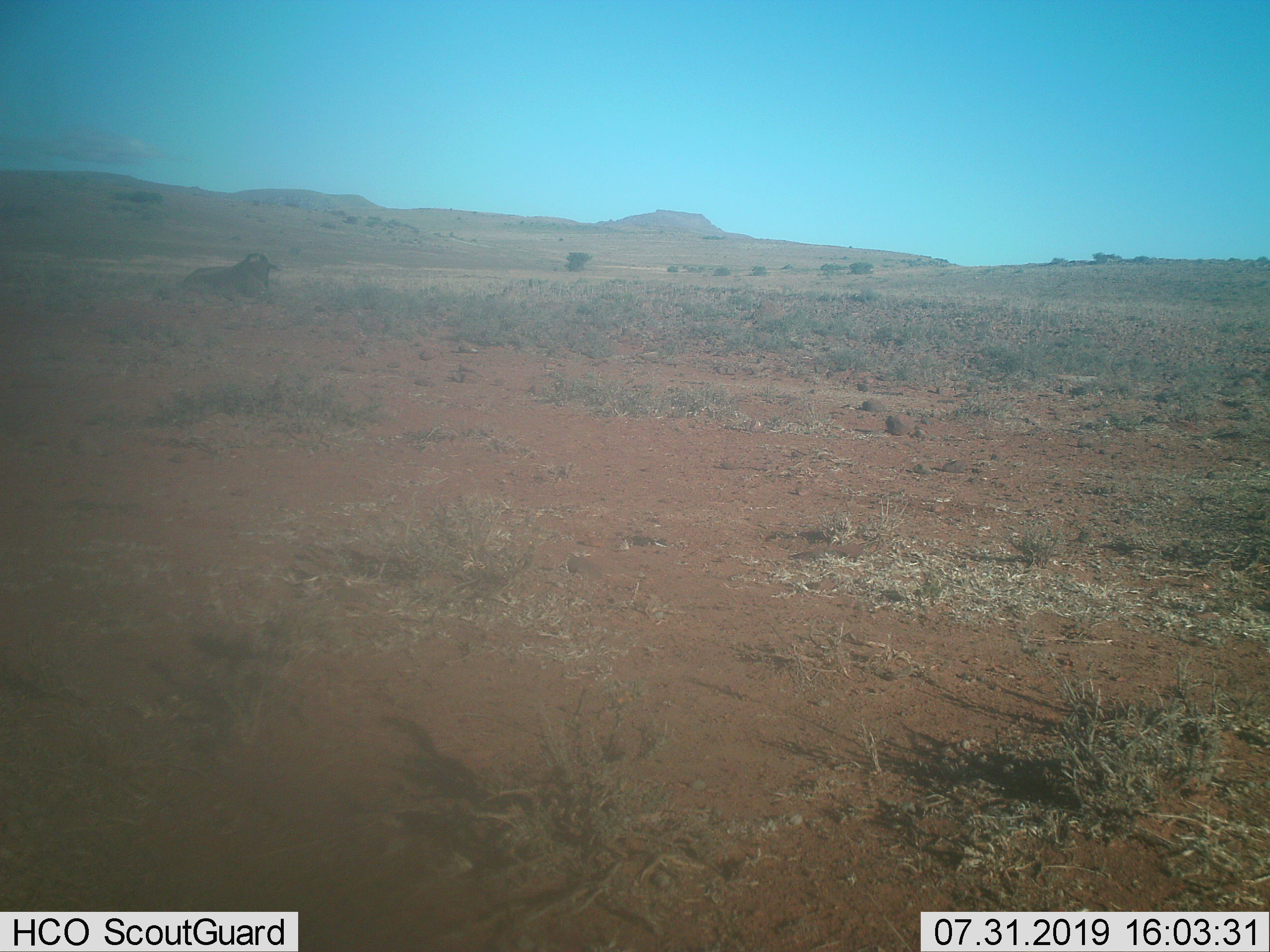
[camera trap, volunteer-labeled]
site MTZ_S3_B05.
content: unidentified animal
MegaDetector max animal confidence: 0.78